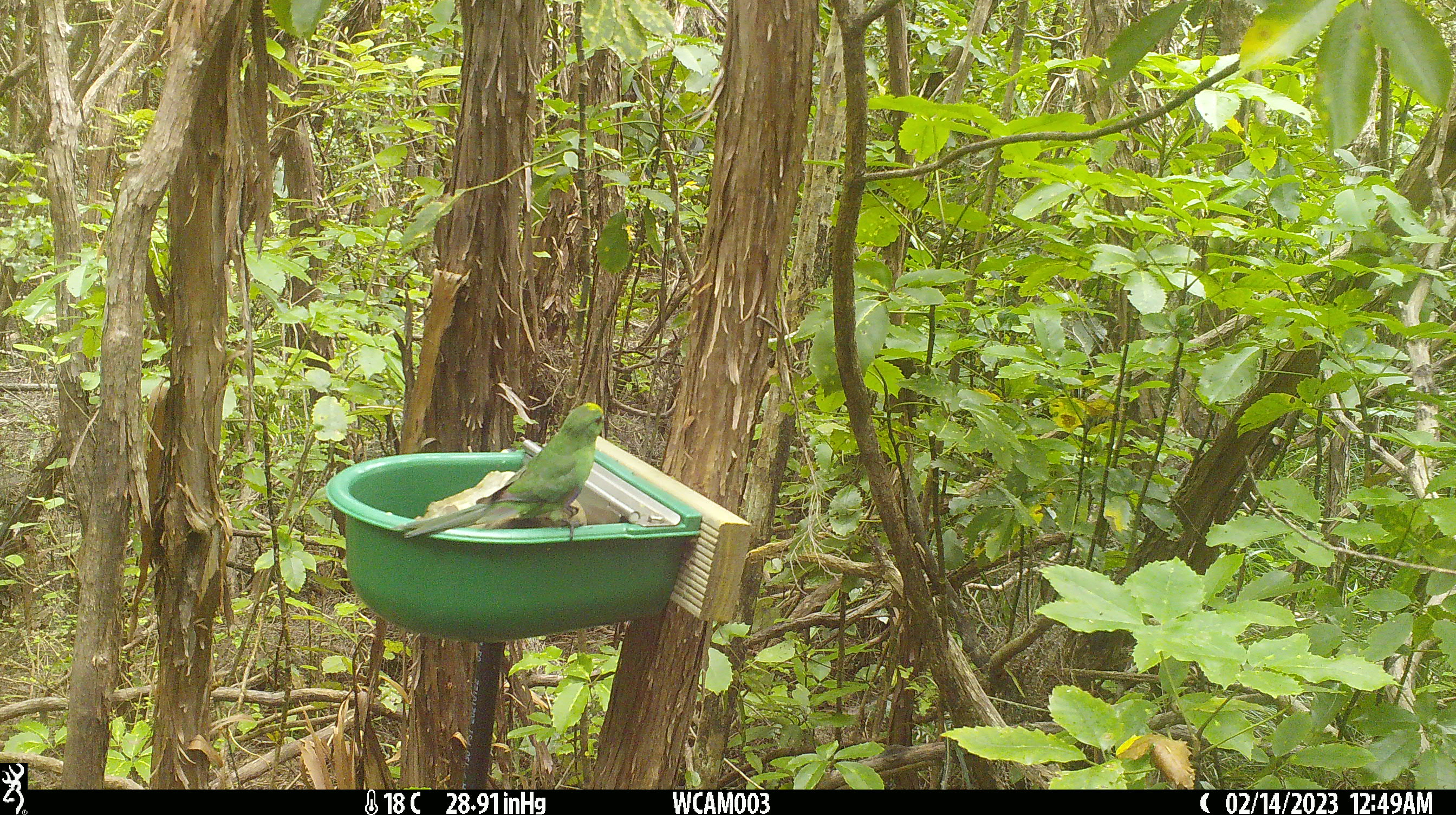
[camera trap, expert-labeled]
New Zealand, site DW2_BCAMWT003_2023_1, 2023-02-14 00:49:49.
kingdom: Animalia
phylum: Chordata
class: Aves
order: Psittaciformes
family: Psittaculidae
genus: Cyanoramphus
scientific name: Cyanoramphus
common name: parakeet